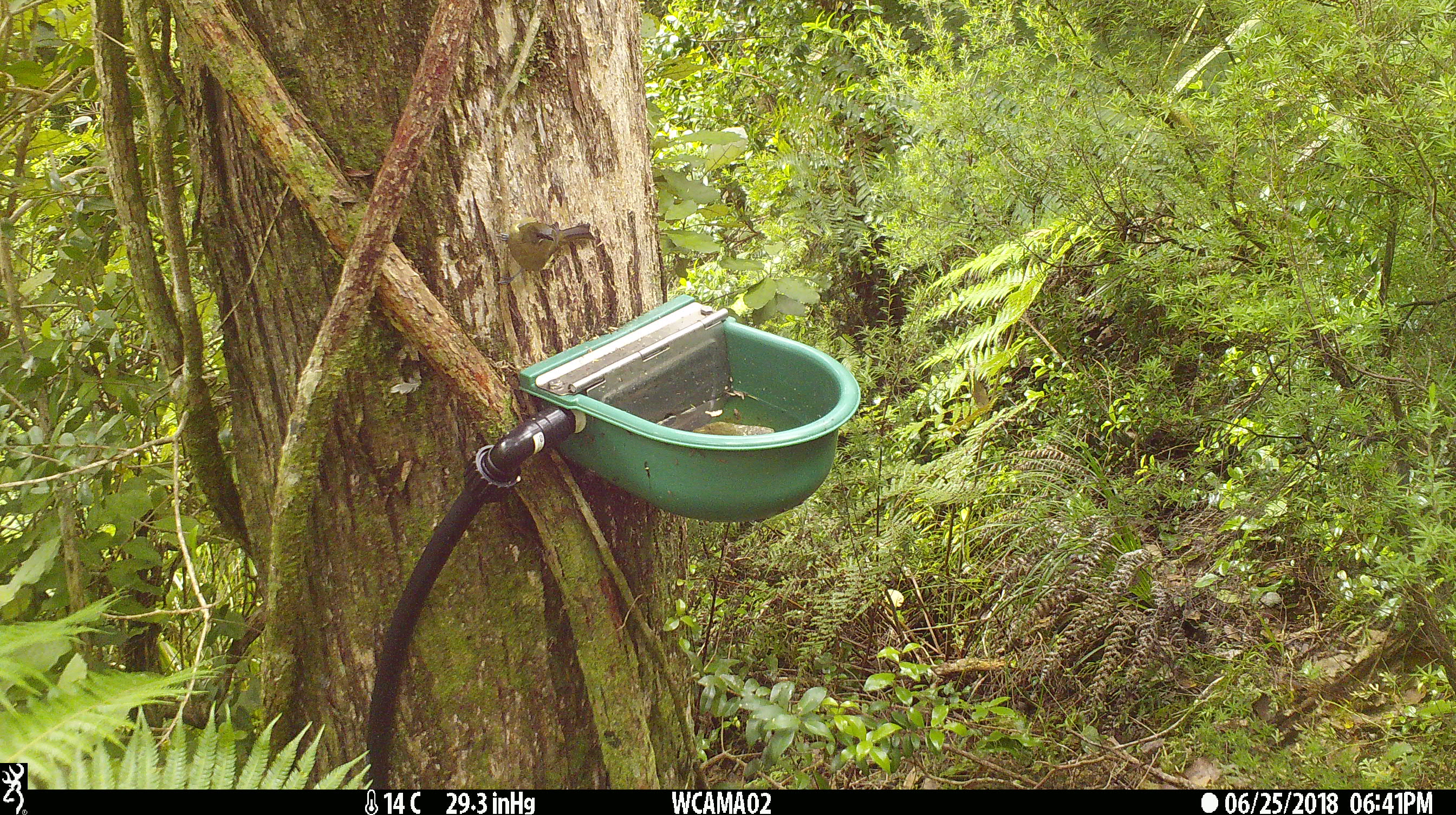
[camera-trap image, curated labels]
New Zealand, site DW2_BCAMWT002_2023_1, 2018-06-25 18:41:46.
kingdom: Animalia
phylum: Chordata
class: Aves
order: Passeriformes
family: Meliphagidae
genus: Anthornis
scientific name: Anthornis melanura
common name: new zealand bellbird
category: bellbird